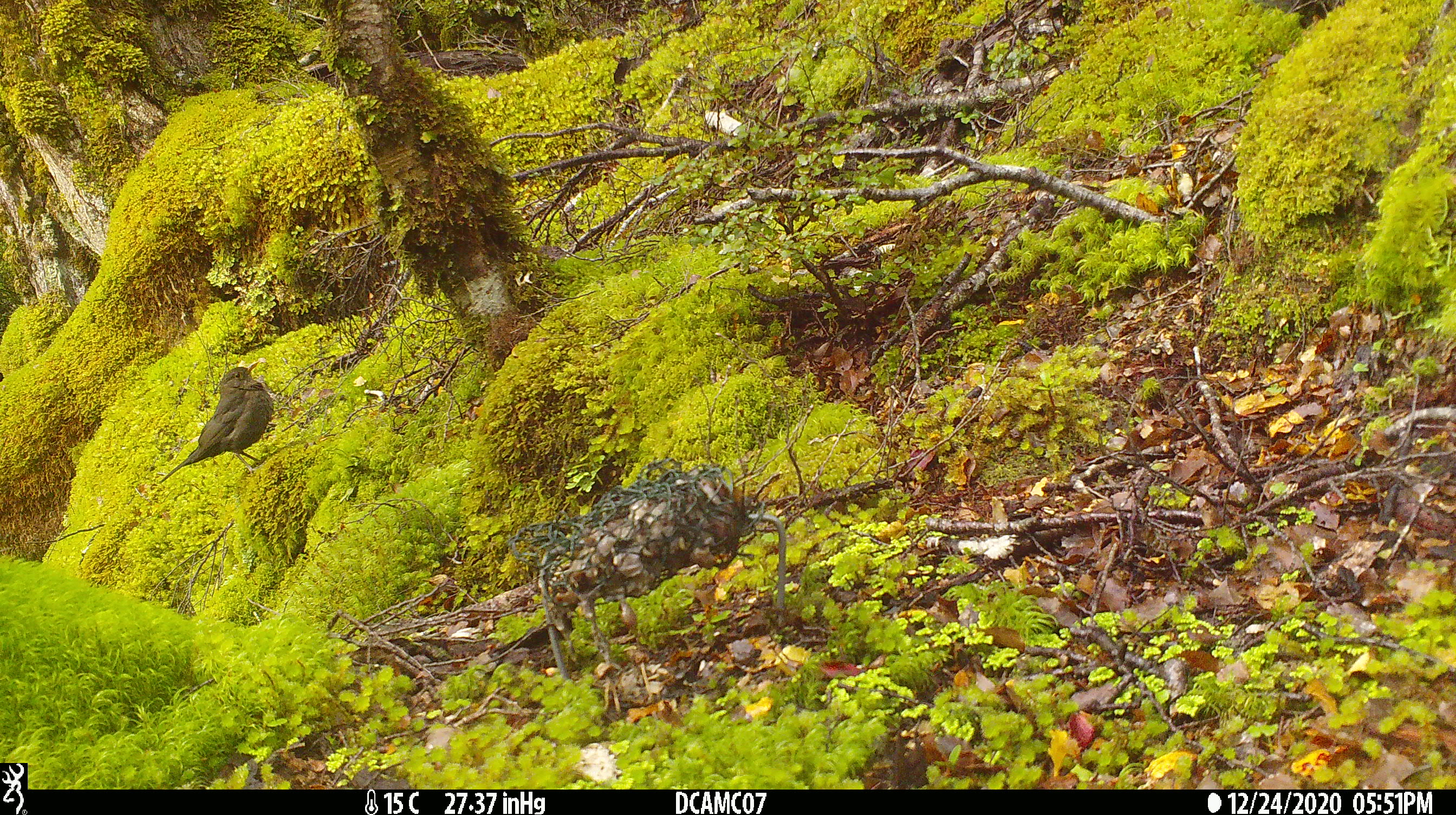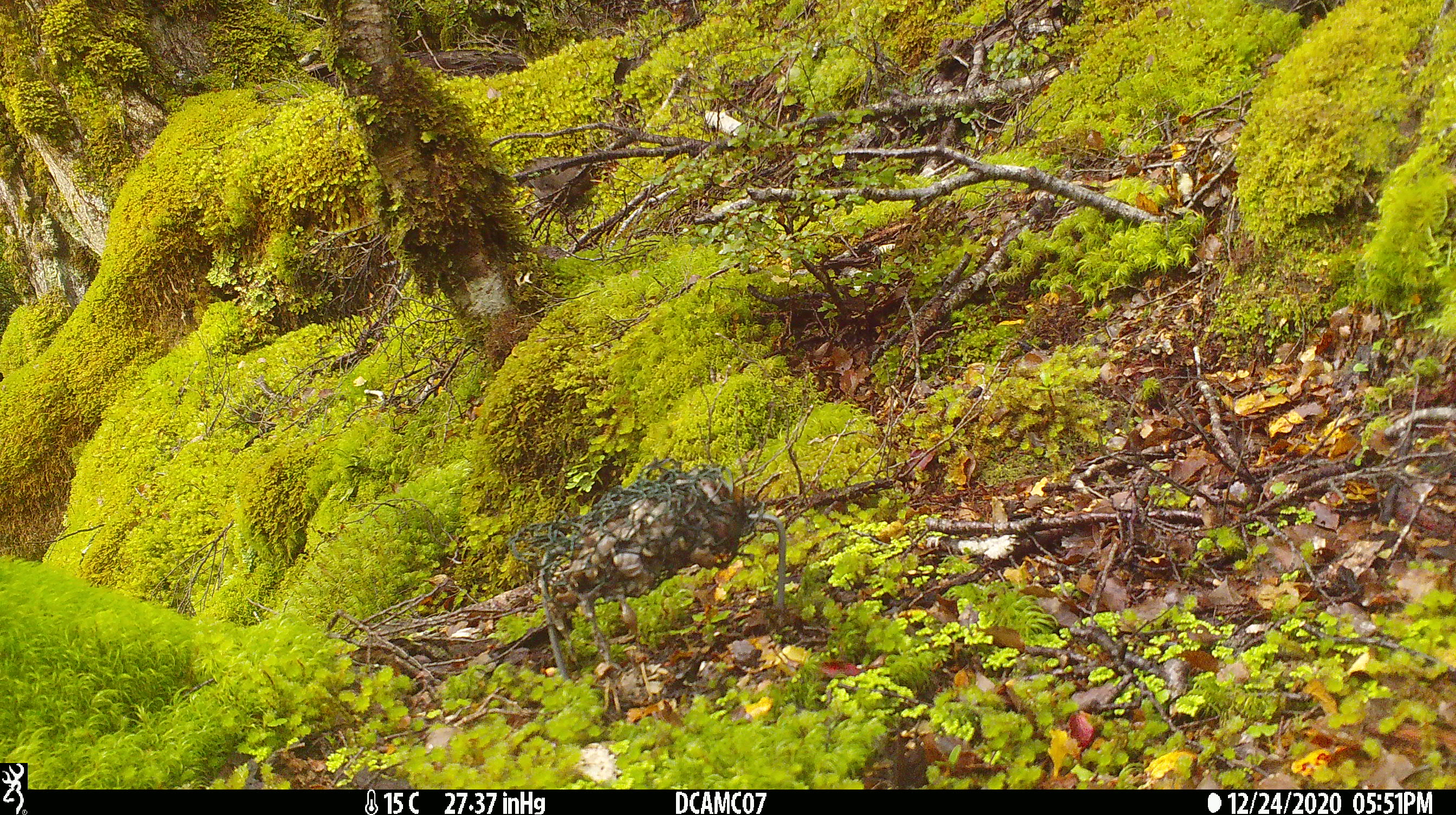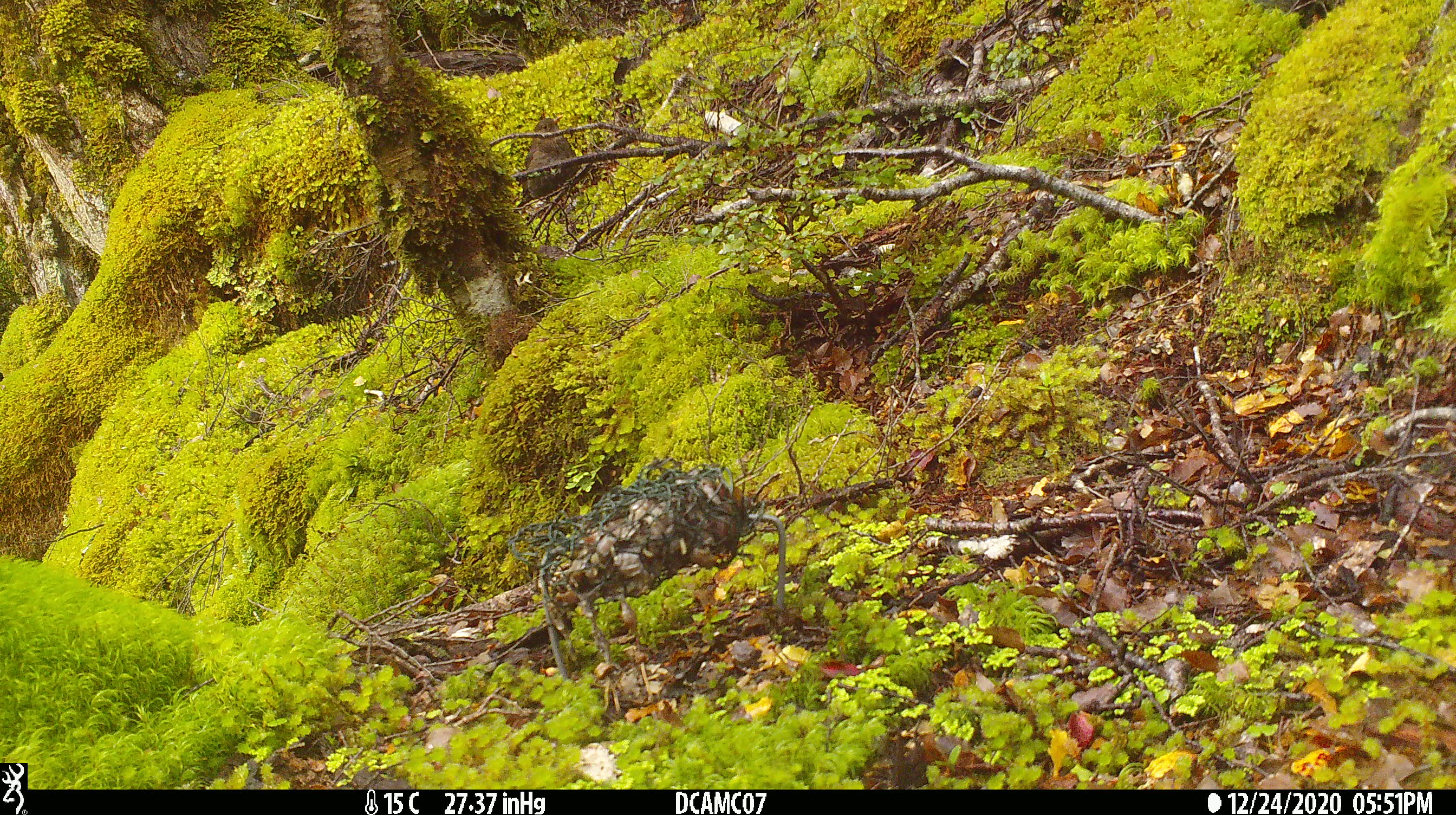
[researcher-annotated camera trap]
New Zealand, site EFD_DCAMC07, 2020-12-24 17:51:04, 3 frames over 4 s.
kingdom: Animalia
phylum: Chordata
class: Aves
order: Passeriformes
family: Turdidae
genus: Turdus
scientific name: Turdus merula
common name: eurasian blackbird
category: blackbird